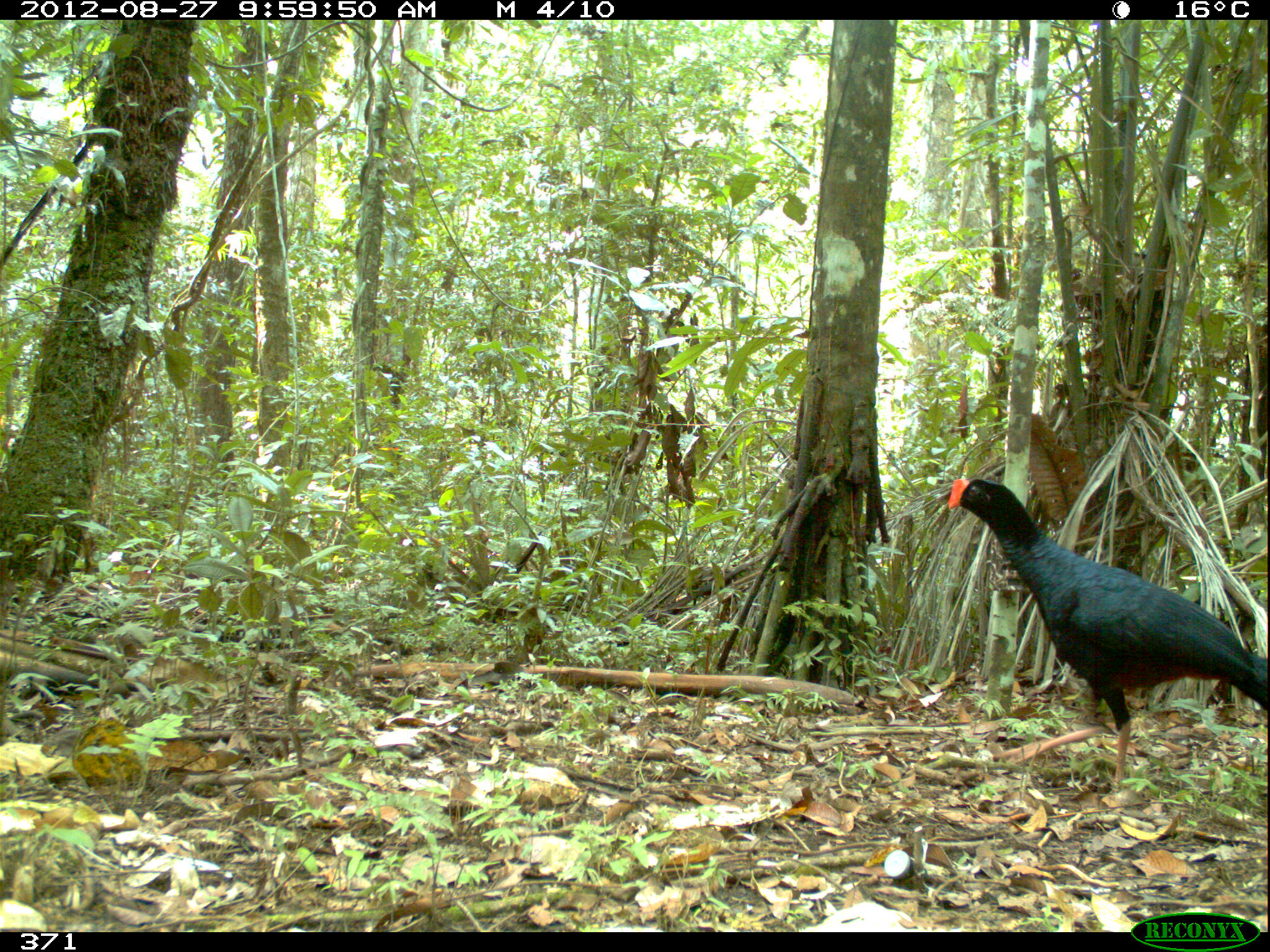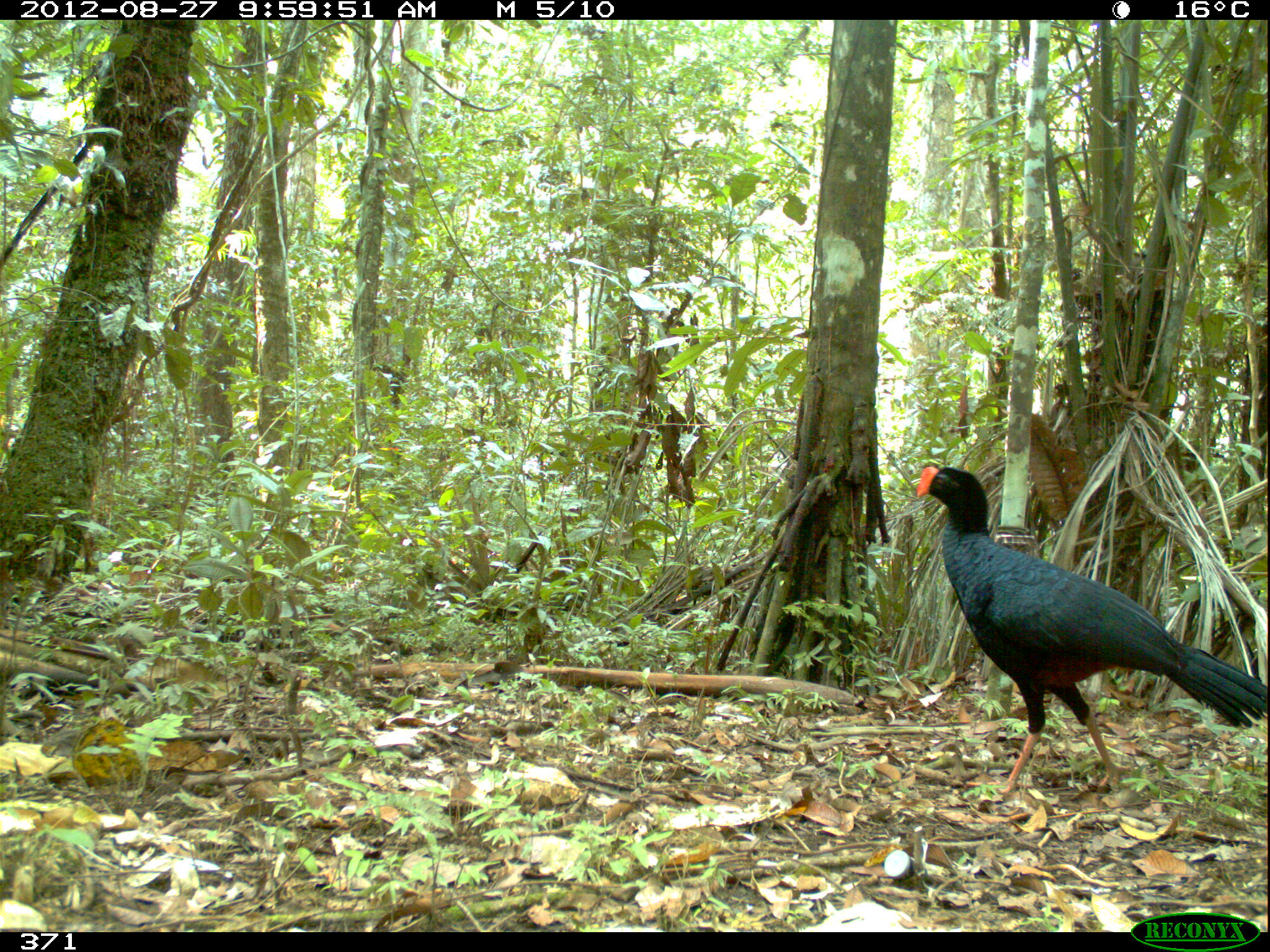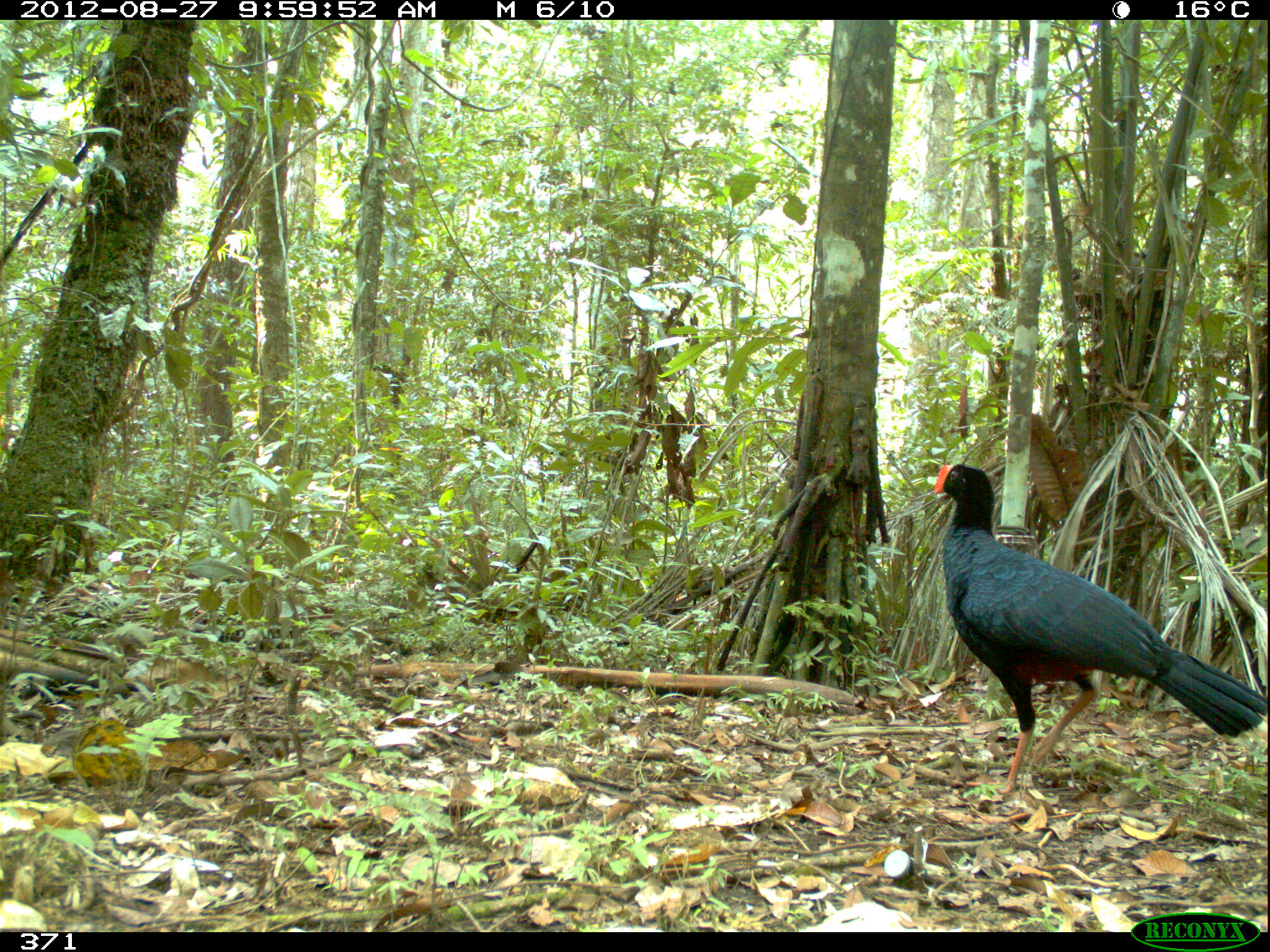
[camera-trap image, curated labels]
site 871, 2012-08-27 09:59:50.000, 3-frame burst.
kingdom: Animalia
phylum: Chordata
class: Aves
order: Galliformes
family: Cracidae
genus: Mitu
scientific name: Mitu tuberosum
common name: razor-billed curassow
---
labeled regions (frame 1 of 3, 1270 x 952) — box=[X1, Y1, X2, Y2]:
mitu tuberosum: box=[945, 476, 1267, 798]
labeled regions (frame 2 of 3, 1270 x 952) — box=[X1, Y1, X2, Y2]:
mitu tuberosum: box=[916, 466, 1269, 798]